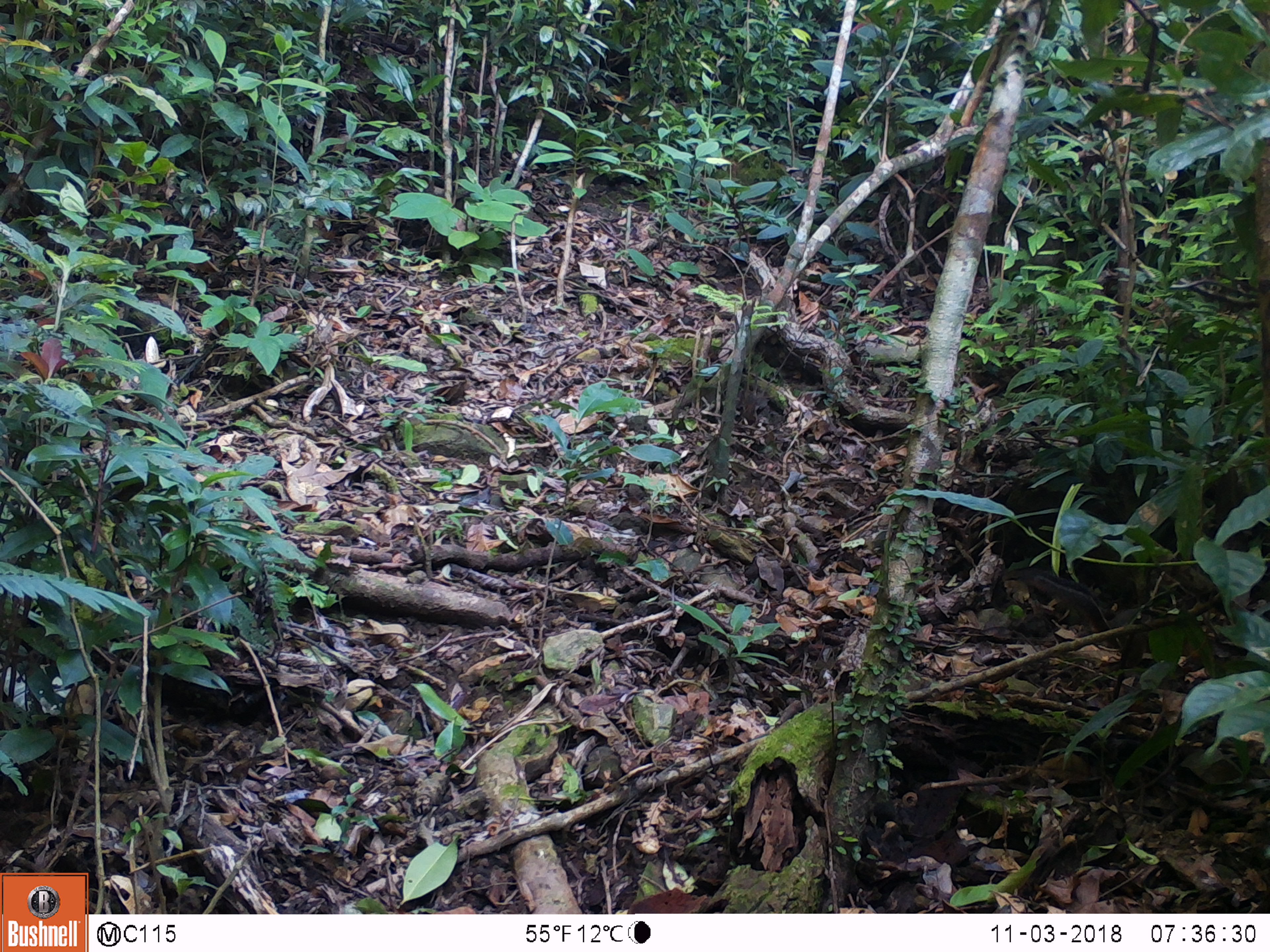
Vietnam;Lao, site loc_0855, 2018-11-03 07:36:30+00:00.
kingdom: Animalia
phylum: Chordata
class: Mammalia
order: Rodentia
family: Sciuridae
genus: Dremomys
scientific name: Dremomys rufigenis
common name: red-cheeked squirrel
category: red cheeked squirrel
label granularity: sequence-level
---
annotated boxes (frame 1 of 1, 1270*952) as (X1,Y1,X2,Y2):
red cheeked squirrel: (1000,567,1122,648)